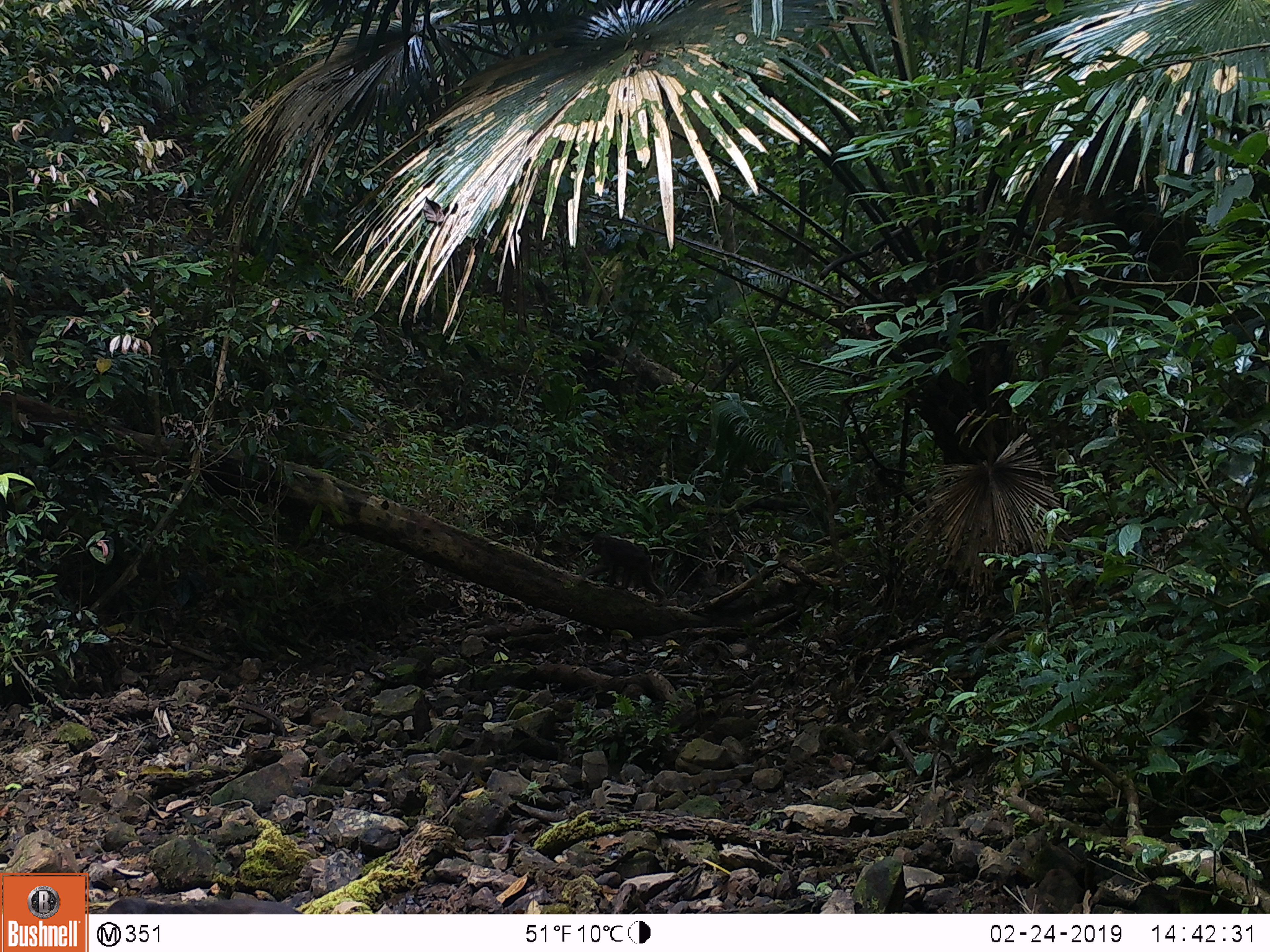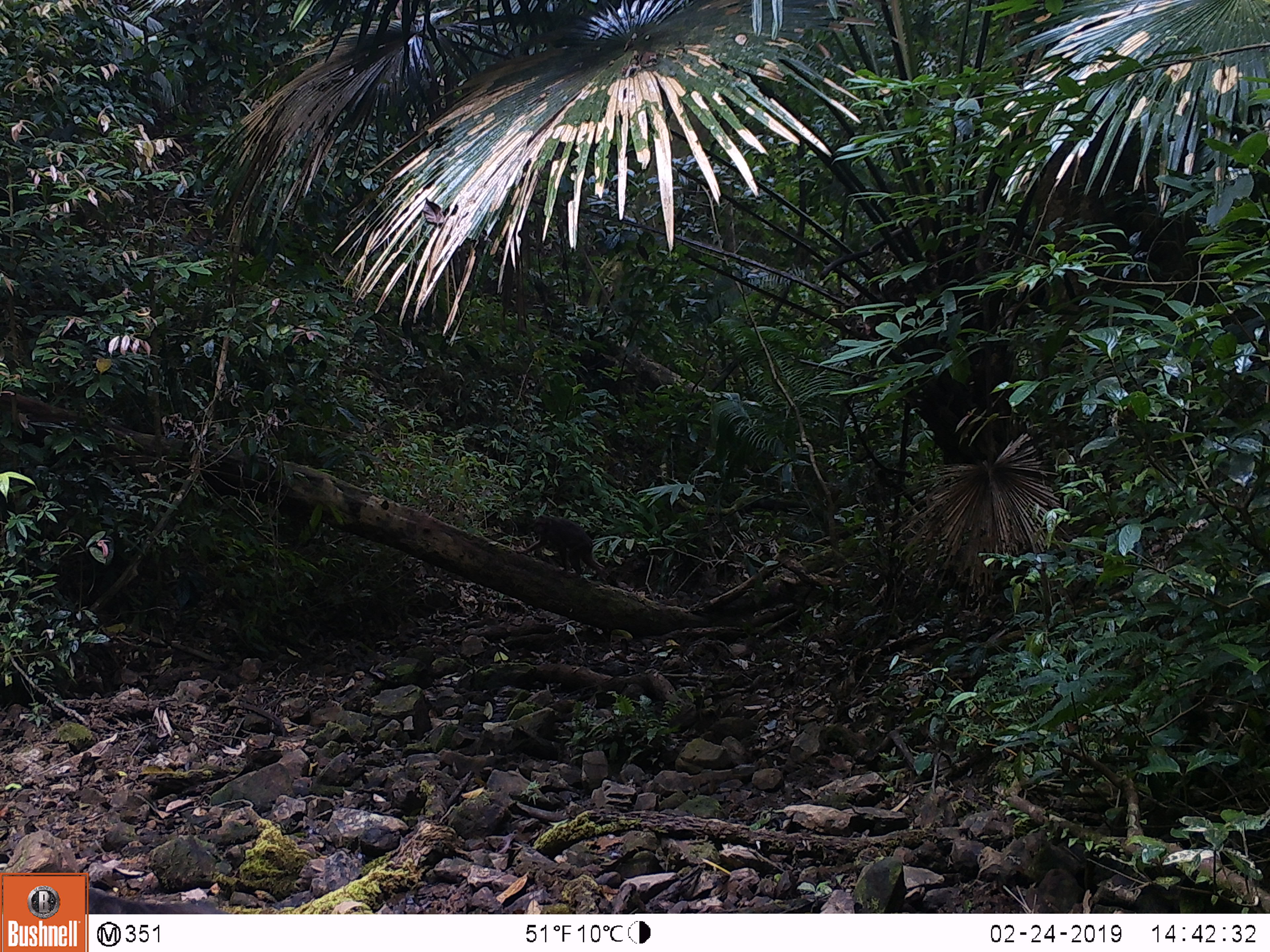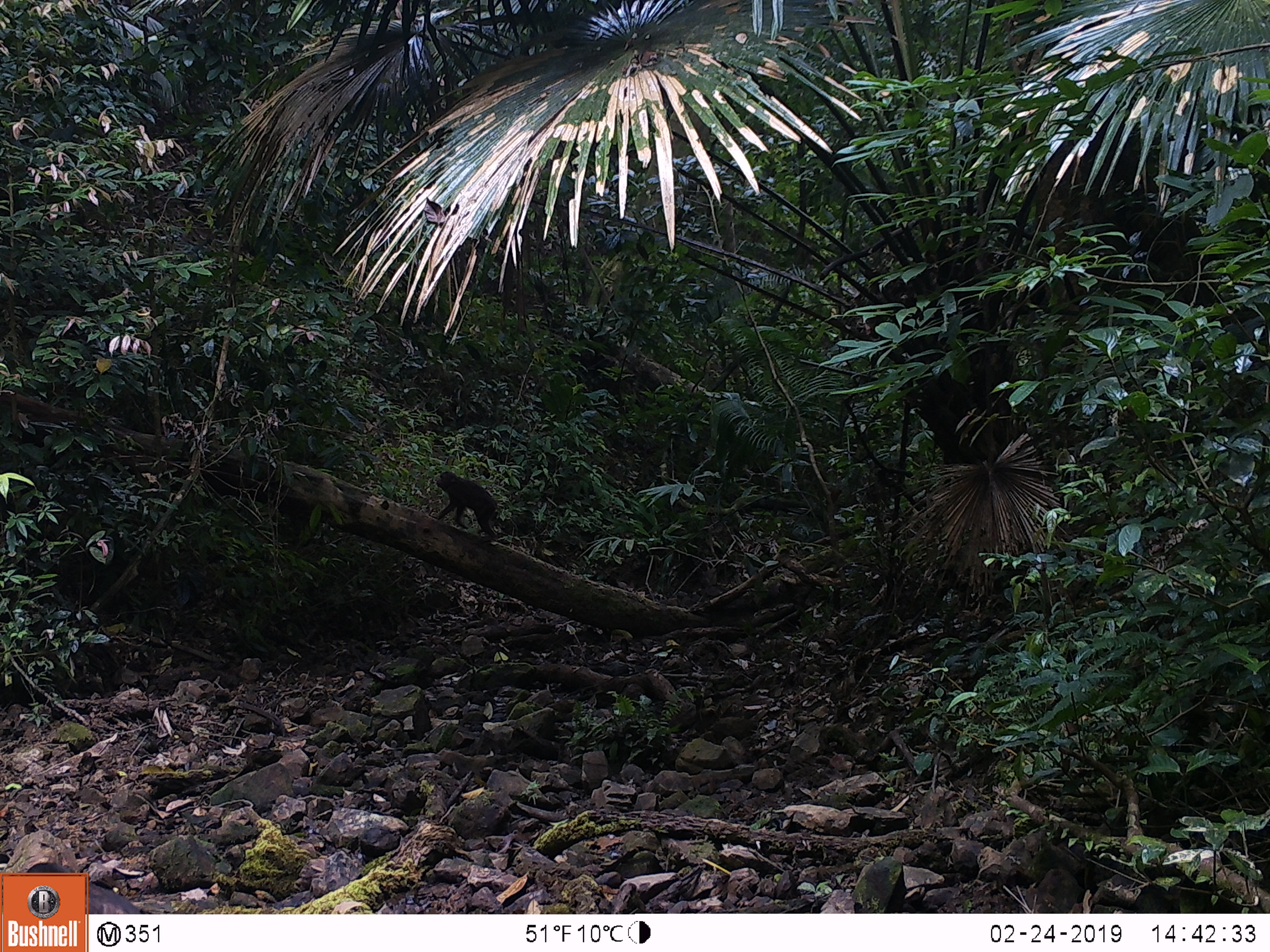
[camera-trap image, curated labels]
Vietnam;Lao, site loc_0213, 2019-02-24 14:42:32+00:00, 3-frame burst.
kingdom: Animalia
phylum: Chordata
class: Mammalia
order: Primates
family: Cercopithecidae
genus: Macaca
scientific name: Macaca arctoides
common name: stump-tailed macaque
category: stump tailed macaque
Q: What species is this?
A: Stump tailed macaque (stump-tailed macaque) (Macaca arctoides).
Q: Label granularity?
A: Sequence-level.